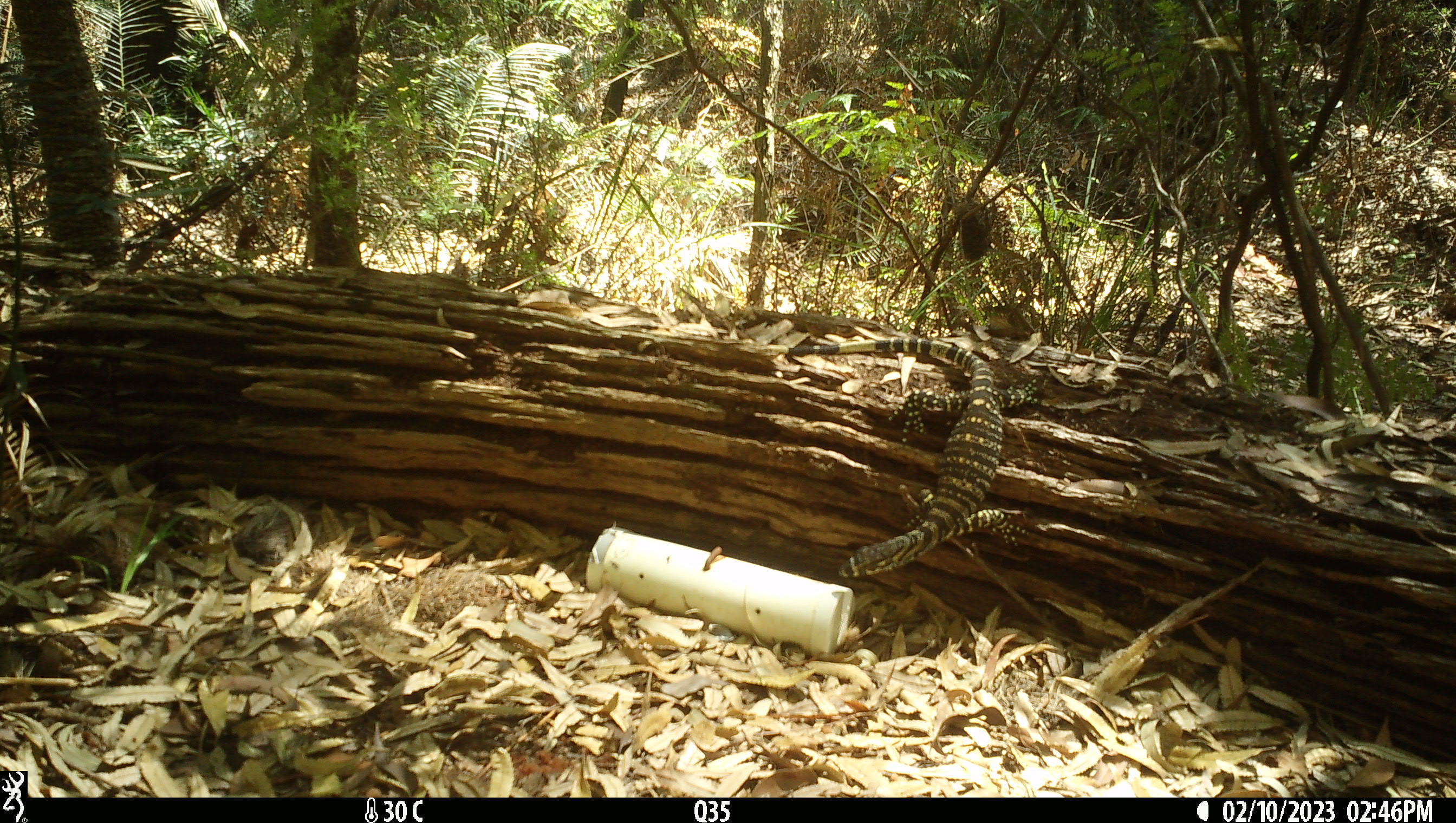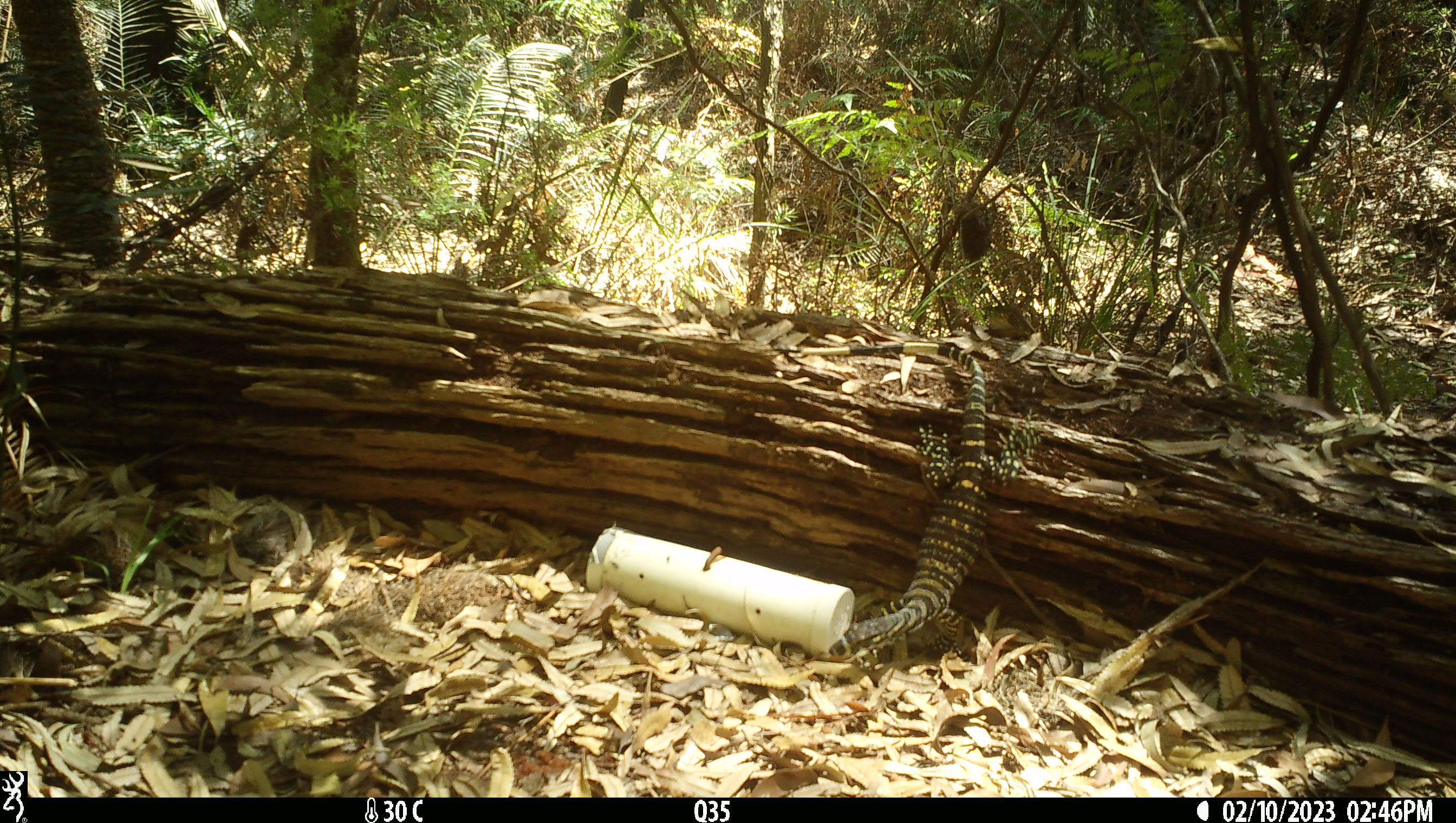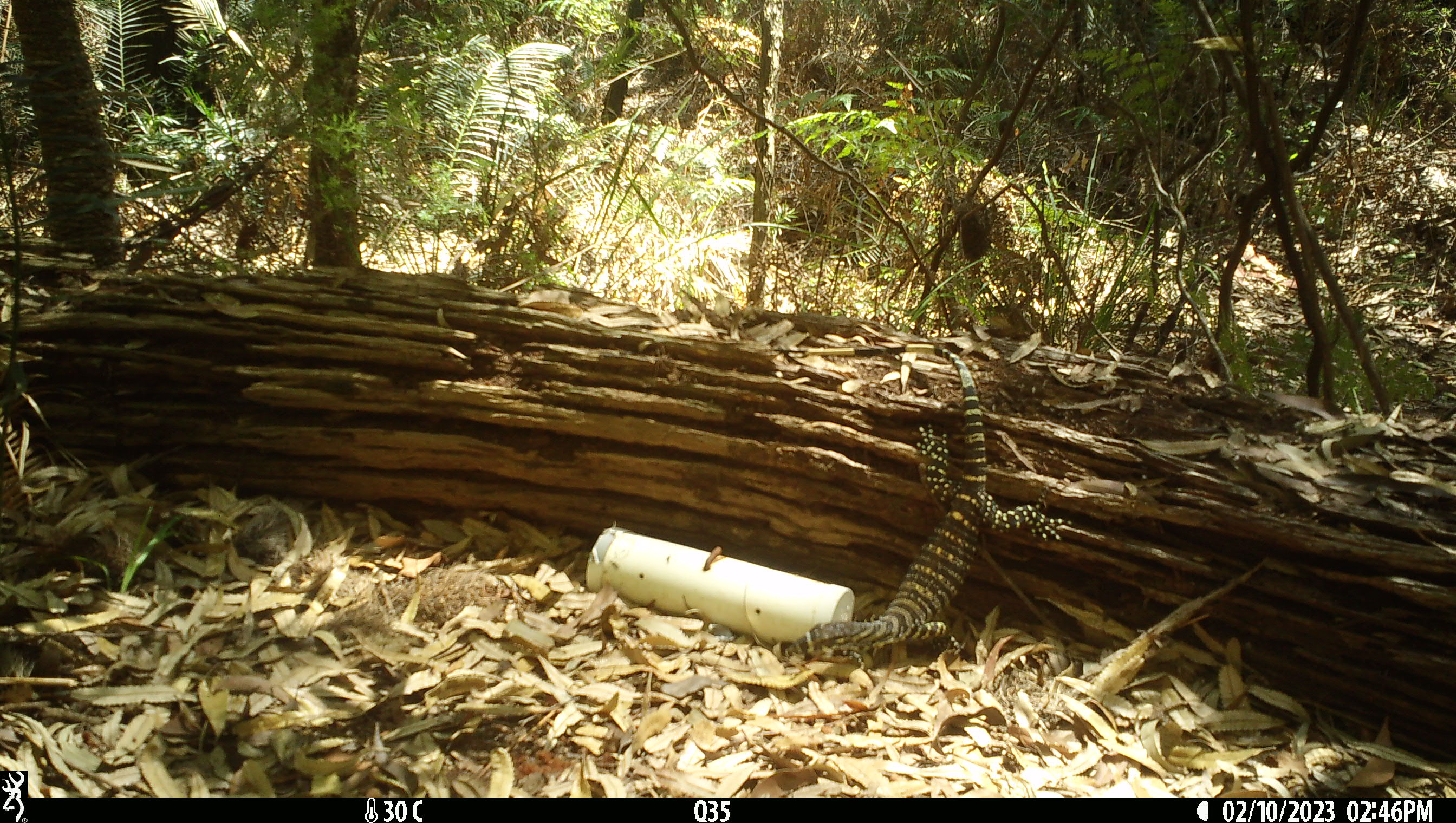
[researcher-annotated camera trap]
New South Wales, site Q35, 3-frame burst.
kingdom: Animalia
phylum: Chordata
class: Reptilia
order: Squamata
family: Varanidae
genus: Varanus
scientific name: Varanus varius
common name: lace monitor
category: goanna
Goanna (lace monitor) (Varanus varius).